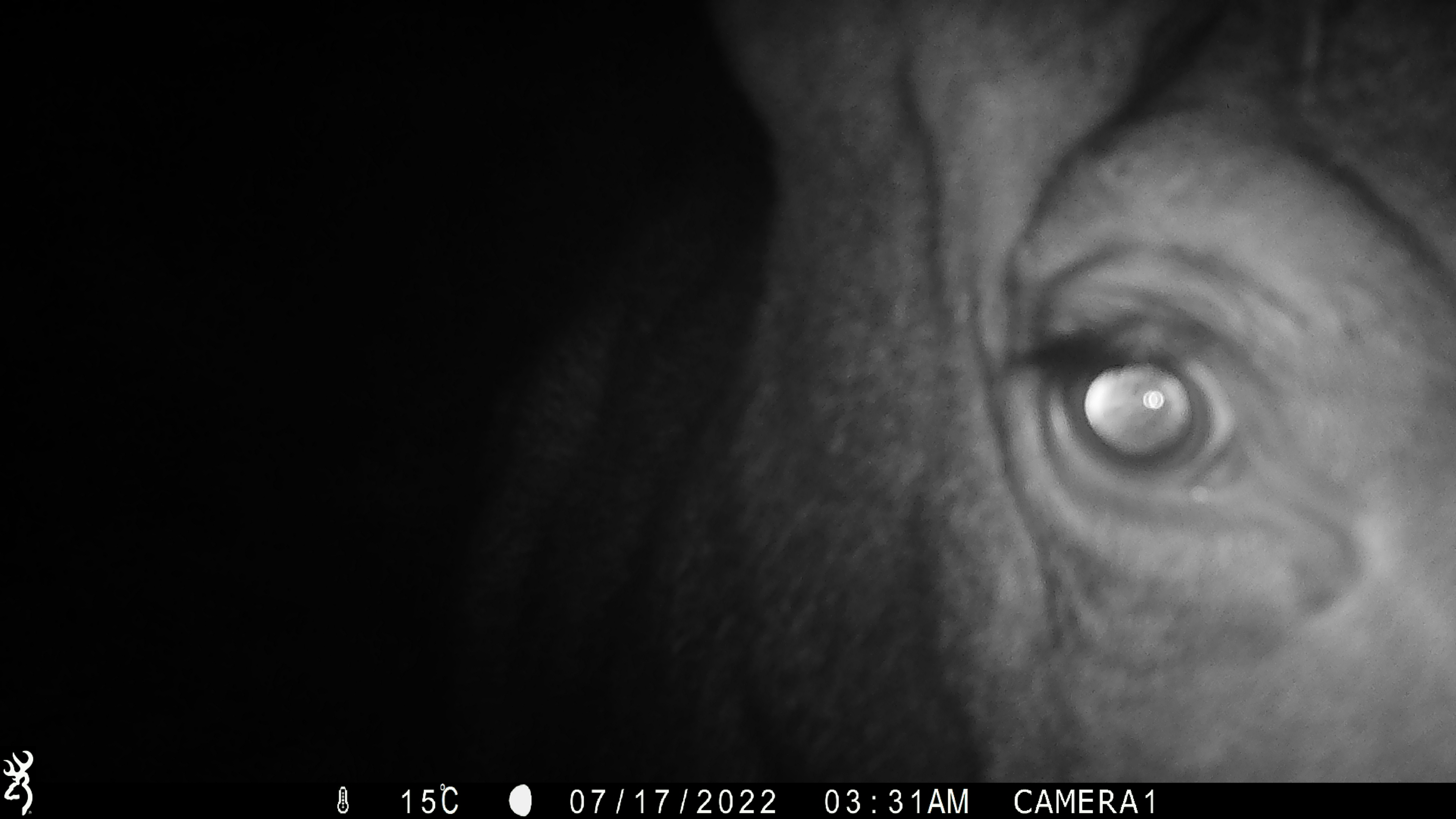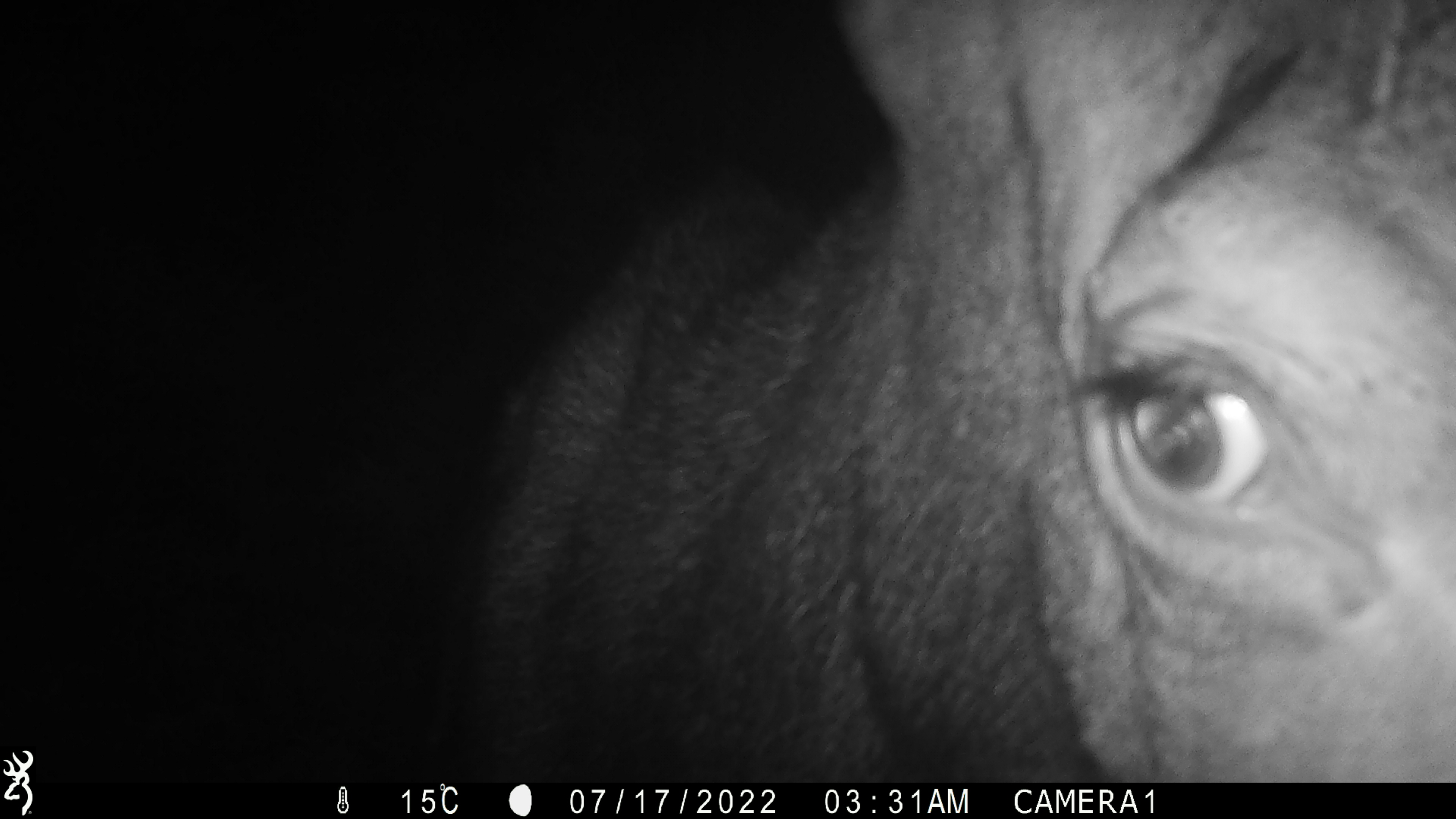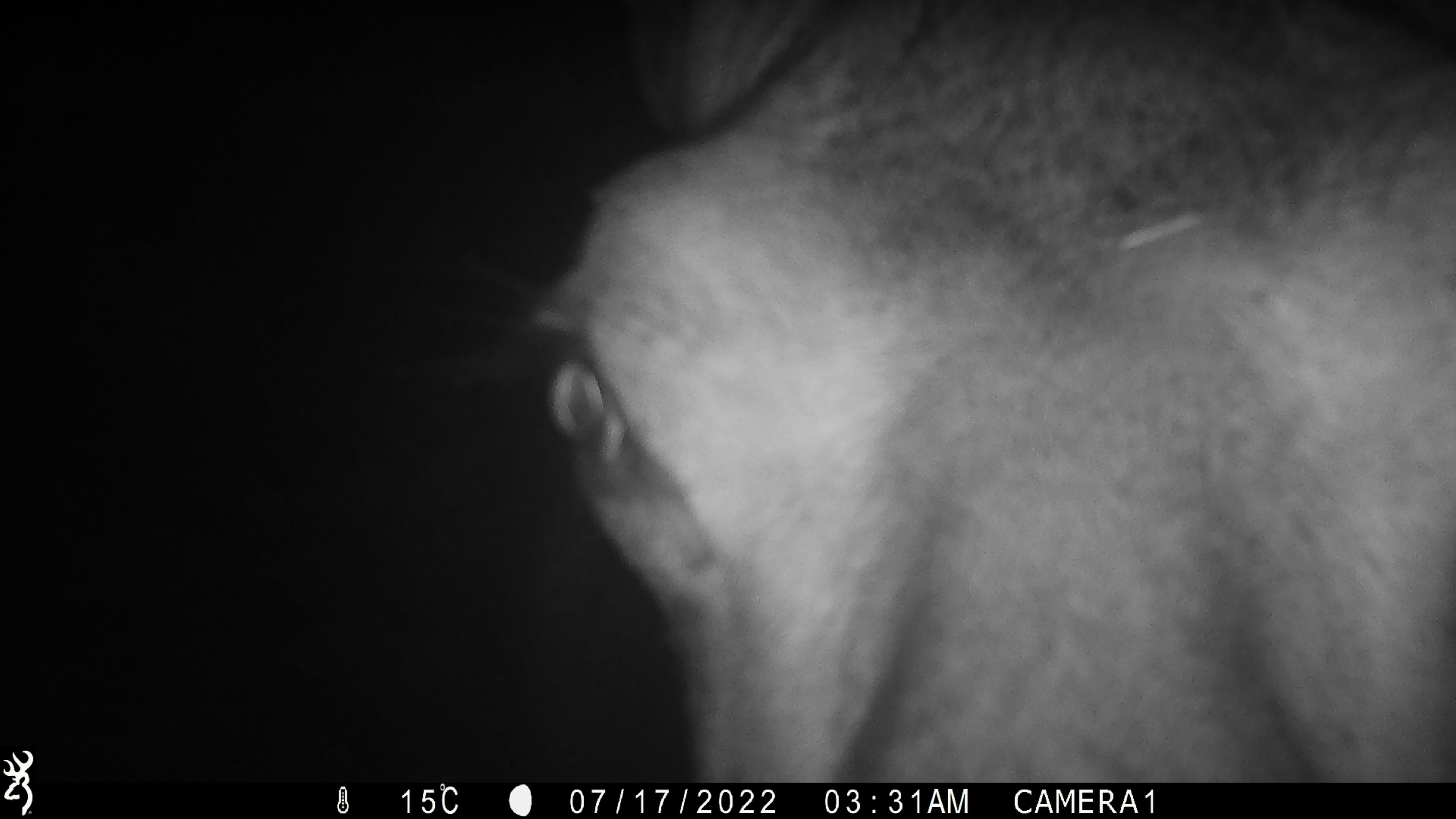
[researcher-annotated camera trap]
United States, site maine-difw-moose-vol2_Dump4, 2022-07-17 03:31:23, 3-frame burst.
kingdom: Animalia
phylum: Chordata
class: Mammalia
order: Artiodactyla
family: Cervidae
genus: Alces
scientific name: Alces alces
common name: moose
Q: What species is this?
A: Moose (Alces alces).